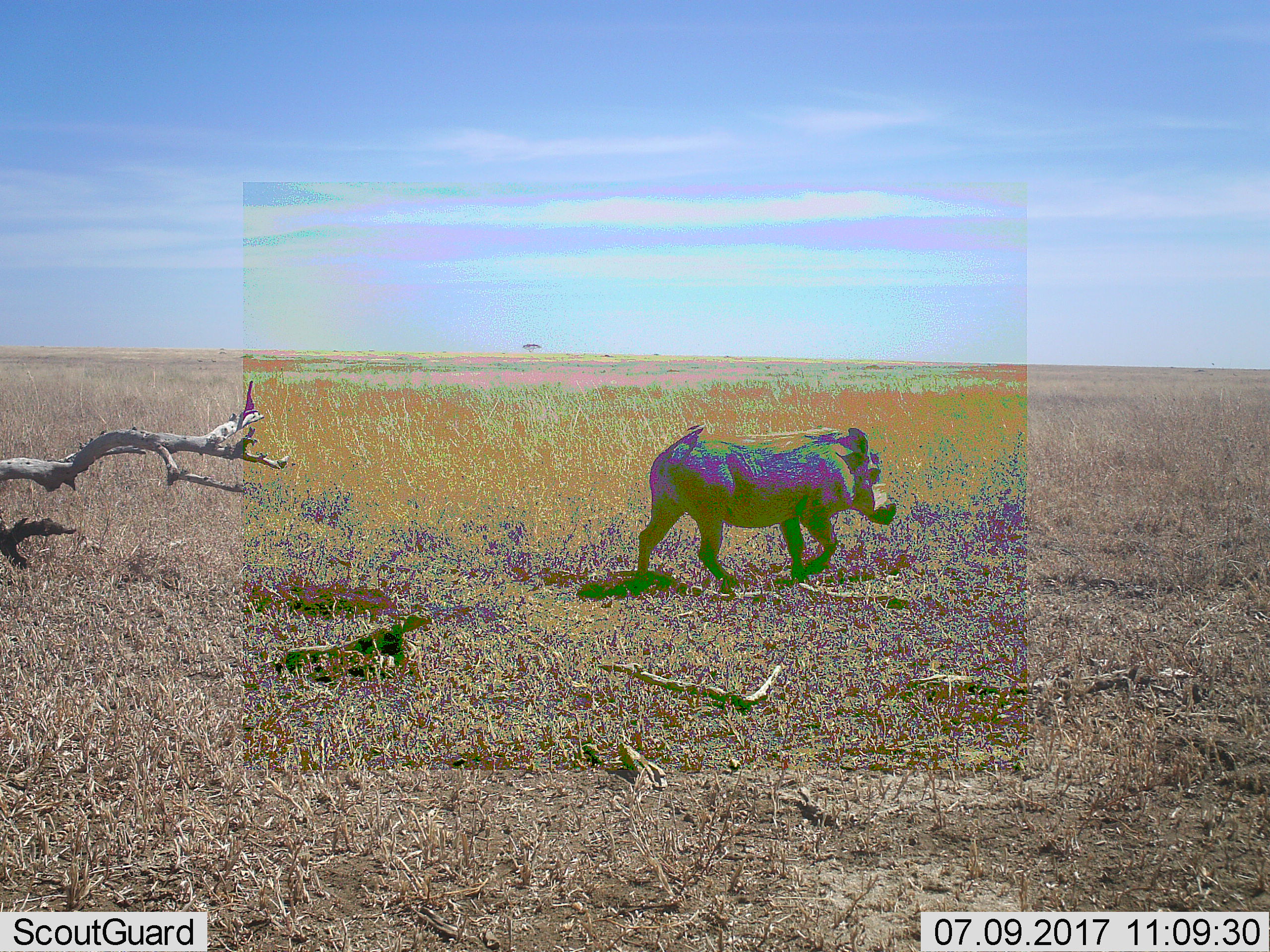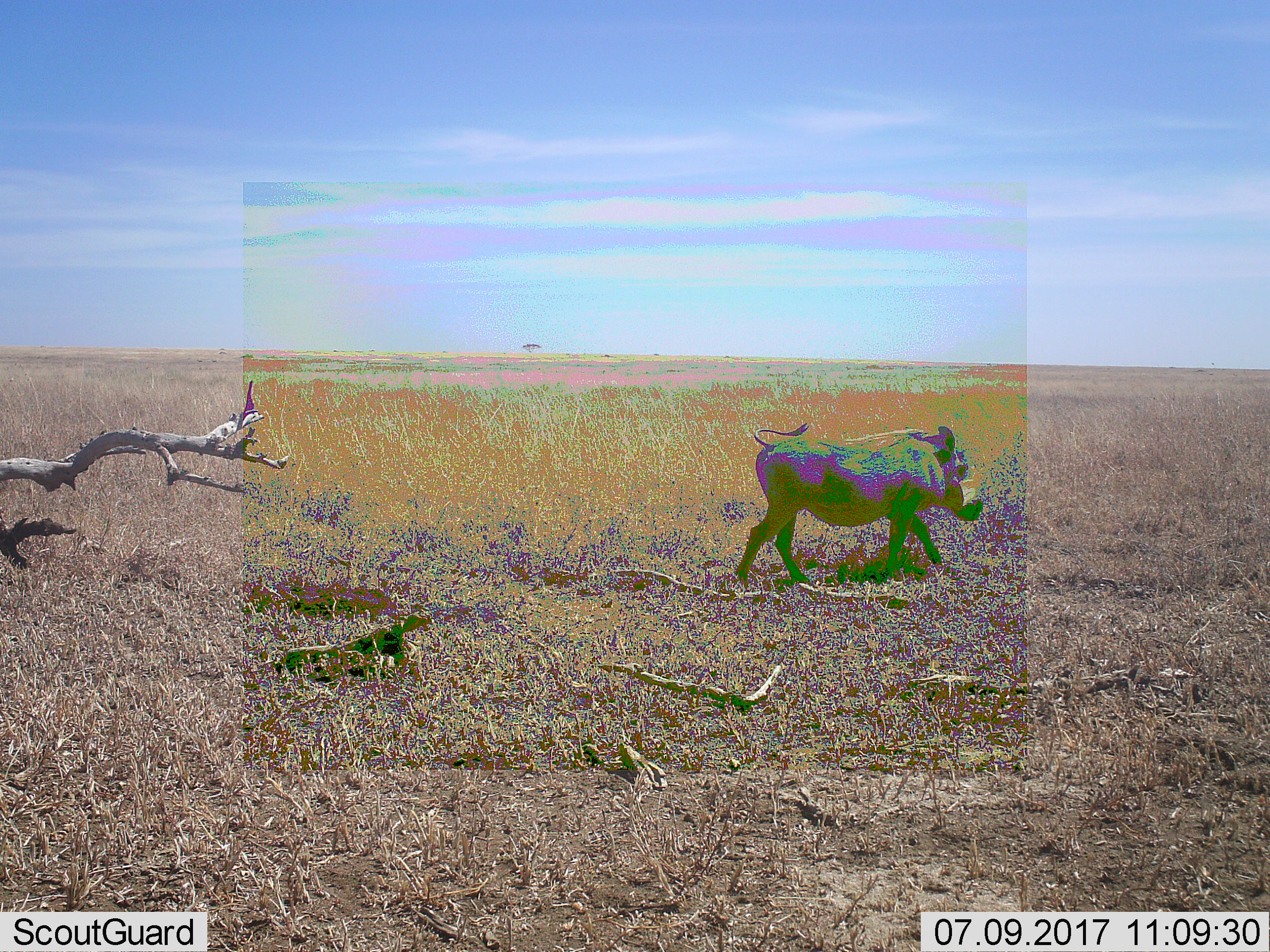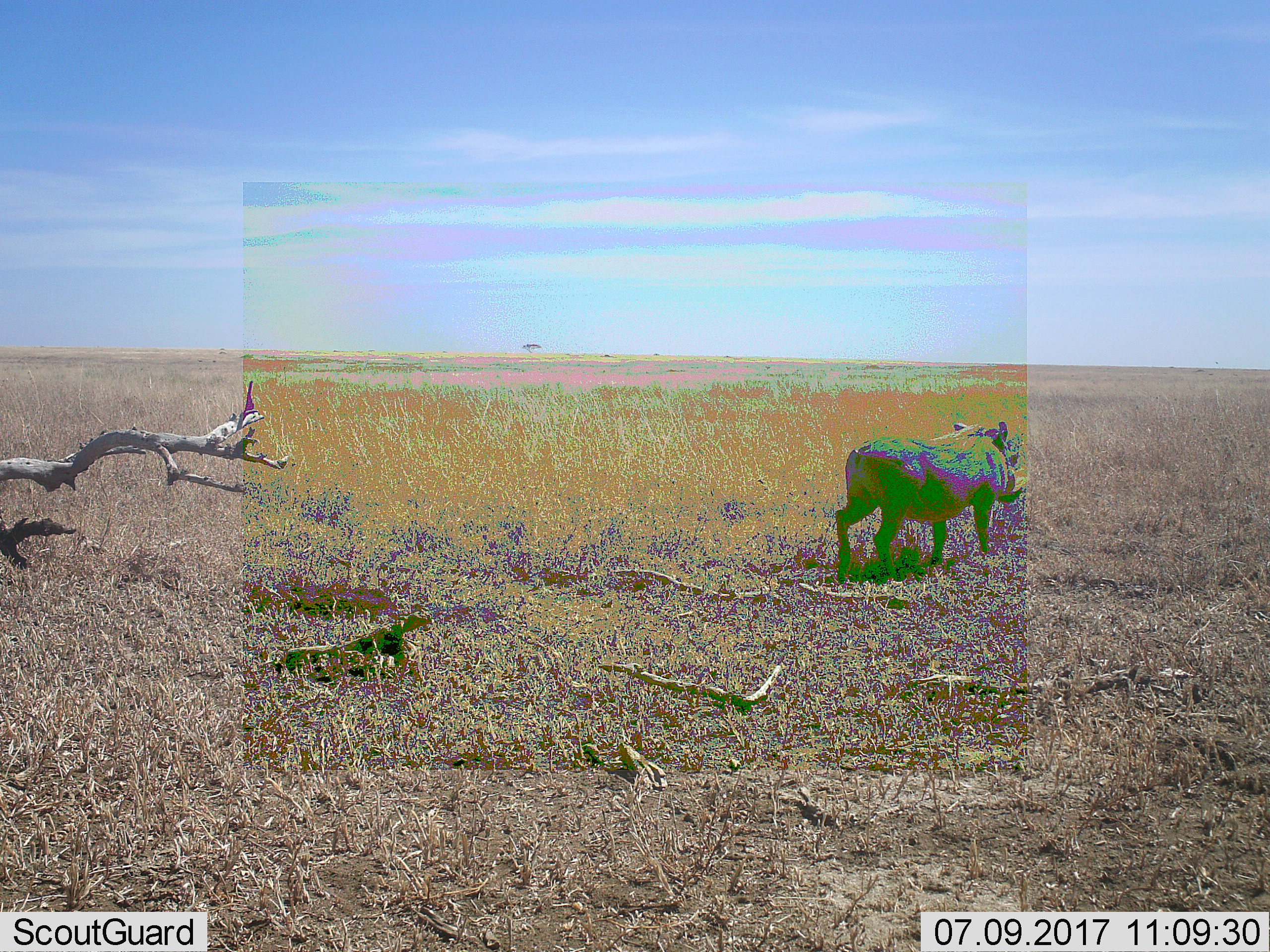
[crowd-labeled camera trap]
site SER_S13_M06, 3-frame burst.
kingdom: Animalia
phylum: Chordata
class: Mammalia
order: Artiodactyla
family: Suidae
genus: Phacochoerus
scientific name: Phacochoerus africanus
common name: warthog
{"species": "warthog (Phacochoerus africanus)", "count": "1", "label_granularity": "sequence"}